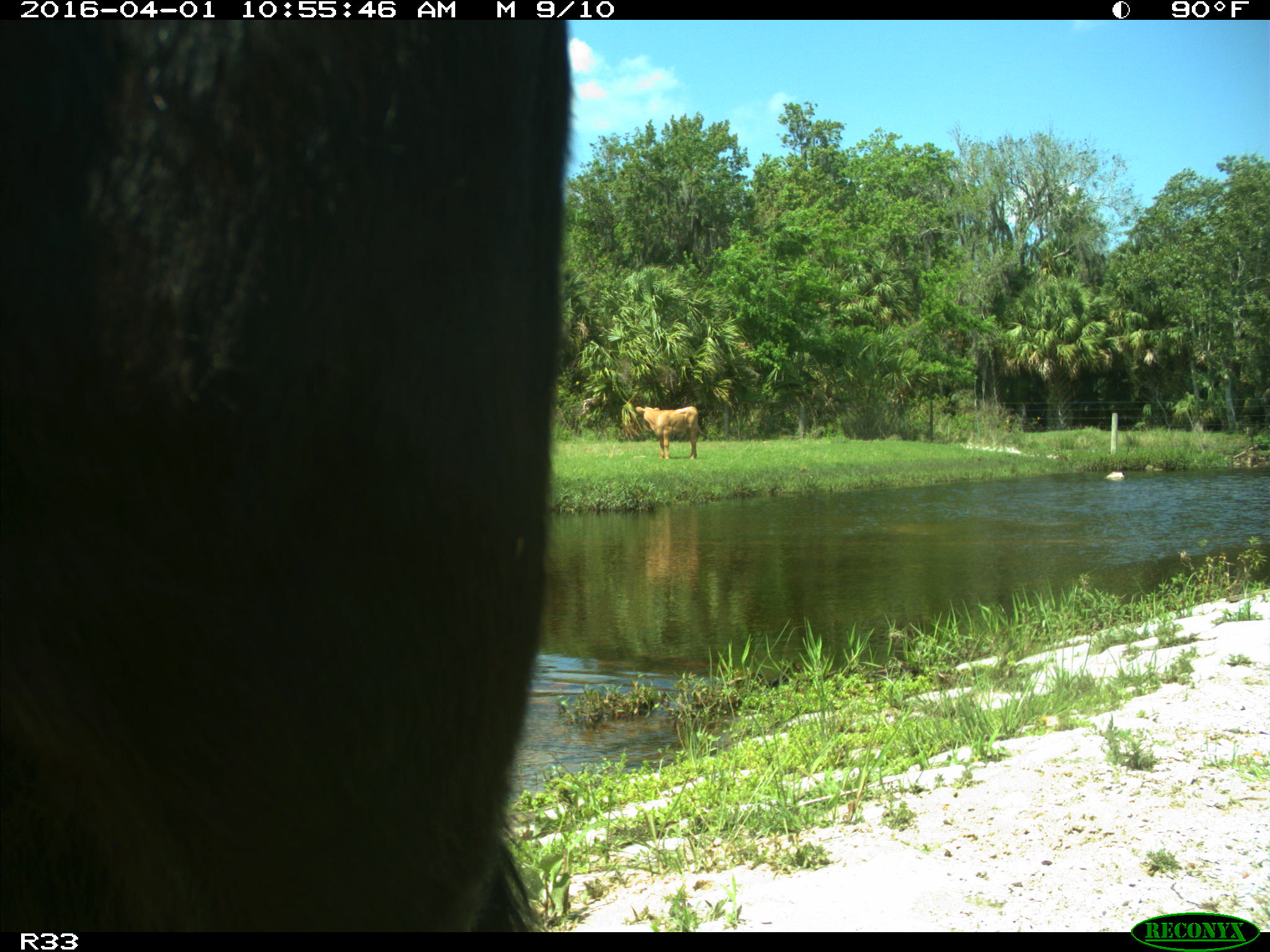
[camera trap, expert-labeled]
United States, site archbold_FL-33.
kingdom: Animalia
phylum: Chordata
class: Mammalia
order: Artiodactyla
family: Bovidae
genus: Bos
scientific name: Bos taurus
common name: domestic cow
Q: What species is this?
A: Bos taurus (domestic cow).